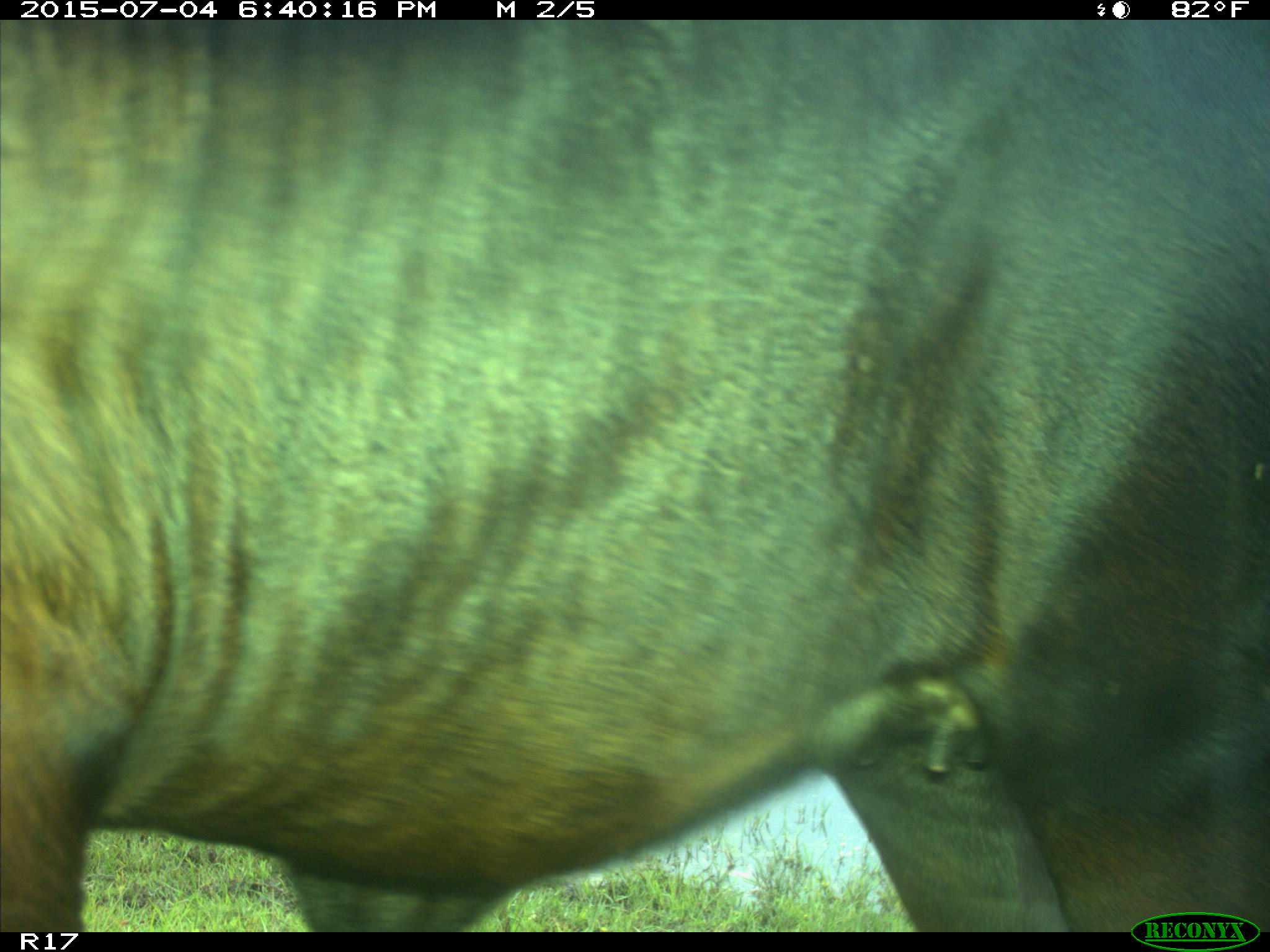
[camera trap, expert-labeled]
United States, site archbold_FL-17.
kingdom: Animalia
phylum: Chordata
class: Mammalia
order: Artiodactyla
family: Bovidae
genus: Bos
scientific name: Bos taurus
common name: domestic cow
Bos taurus (domestic cow).